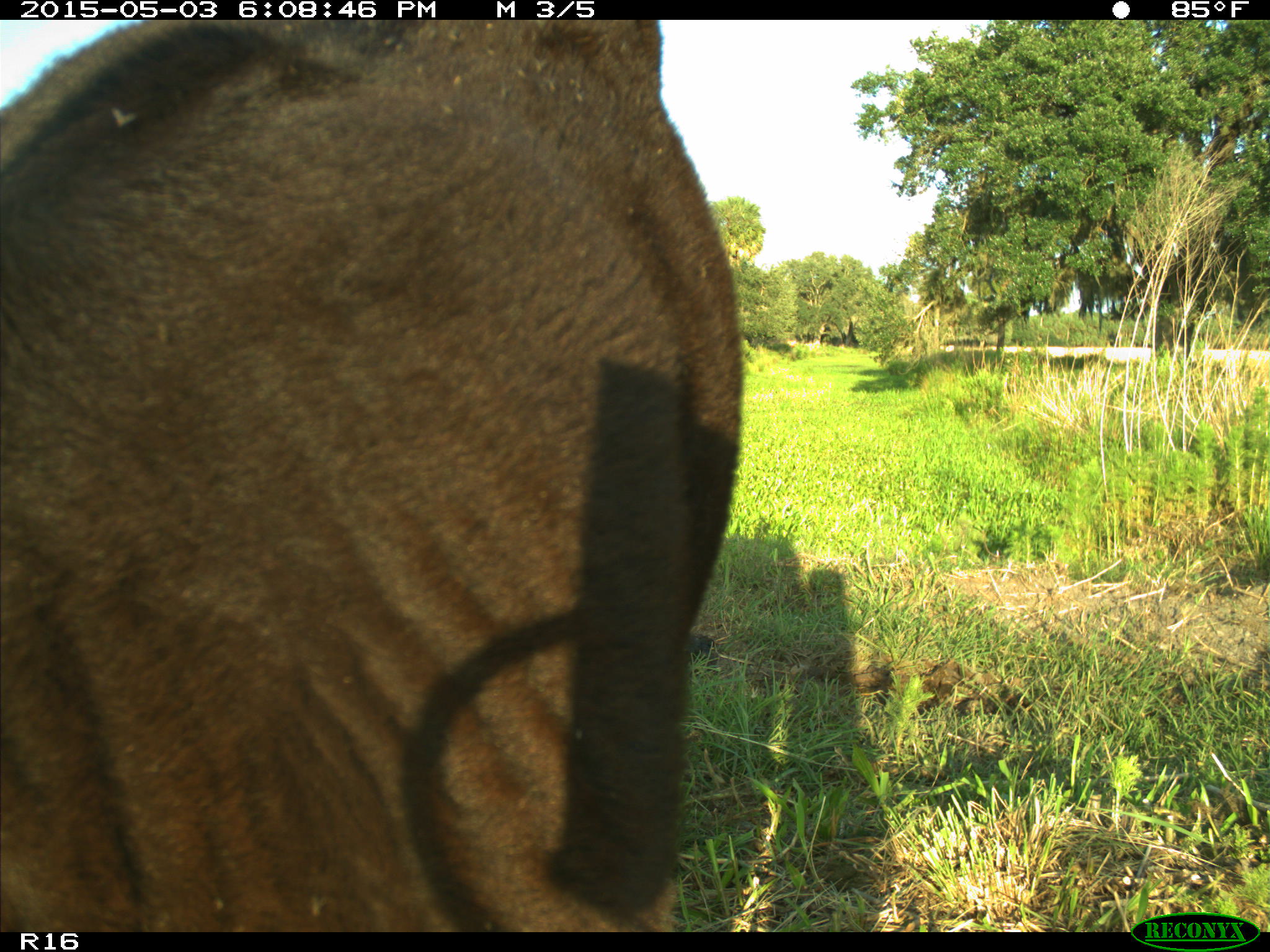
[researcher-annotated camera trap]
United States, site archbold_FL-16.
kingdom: Animalia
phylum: Chordata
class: Mammalia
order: Artiodactyla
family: Bovidae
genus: Bos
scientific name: Bos taurus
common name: domestic cow